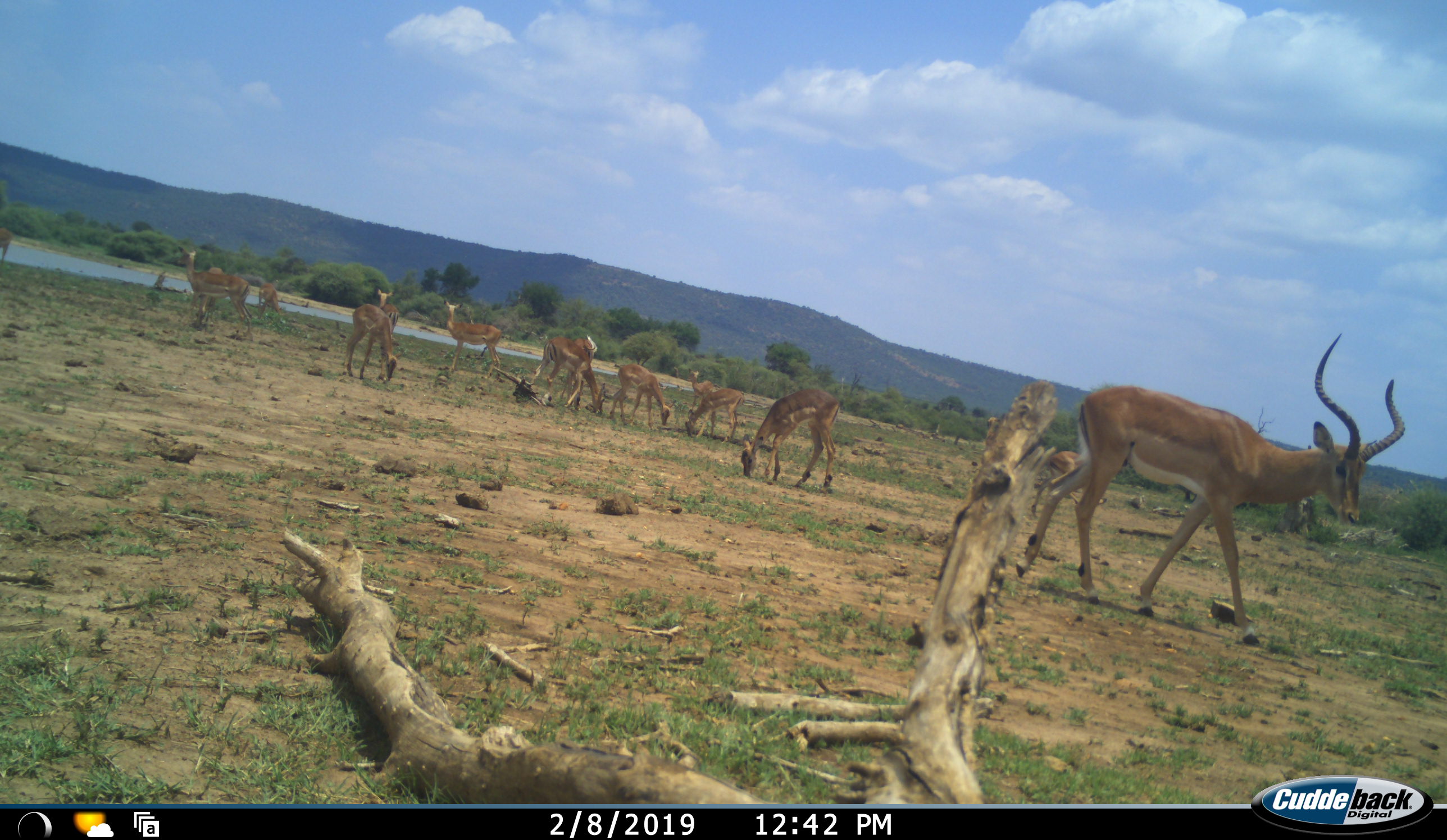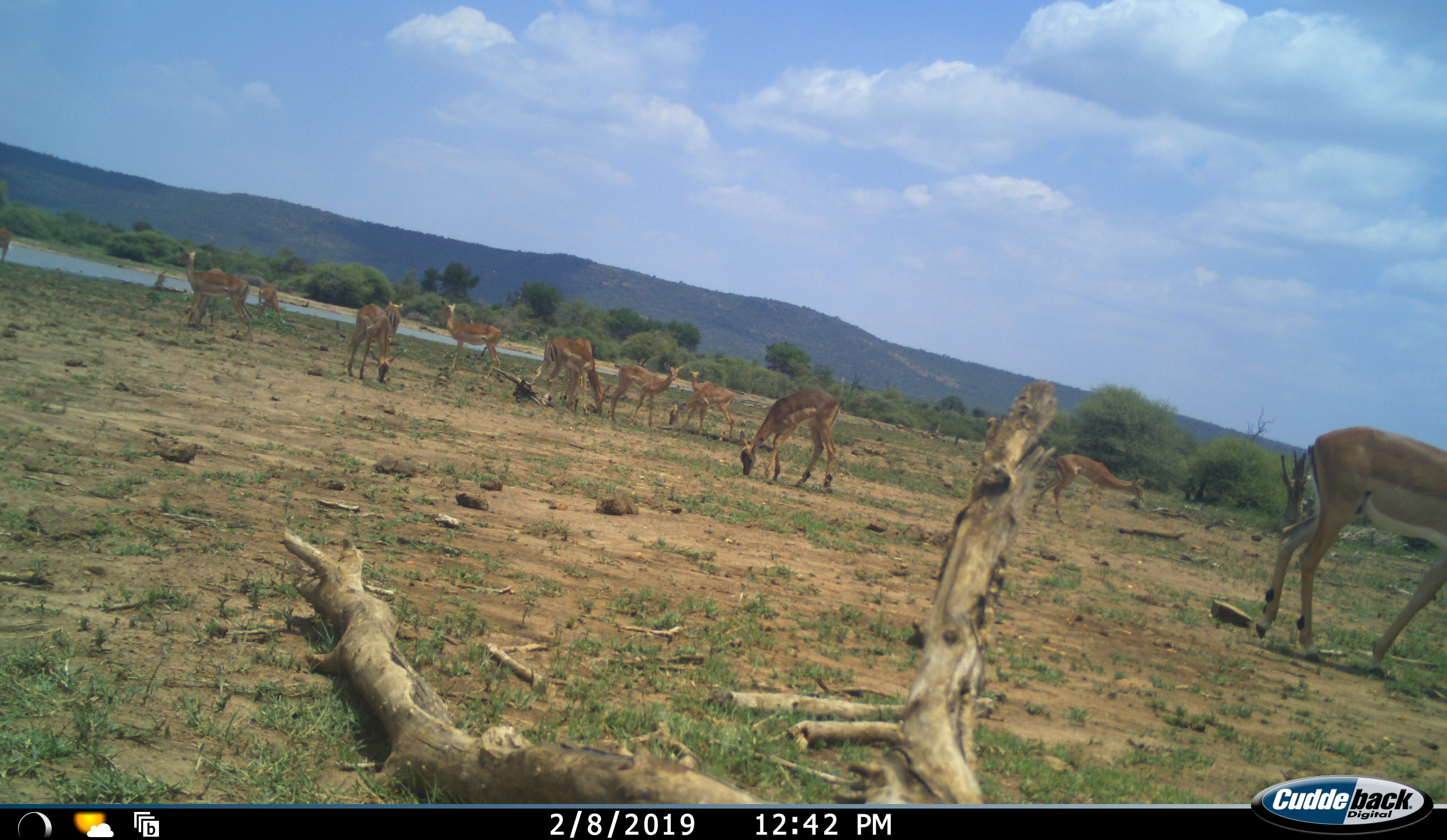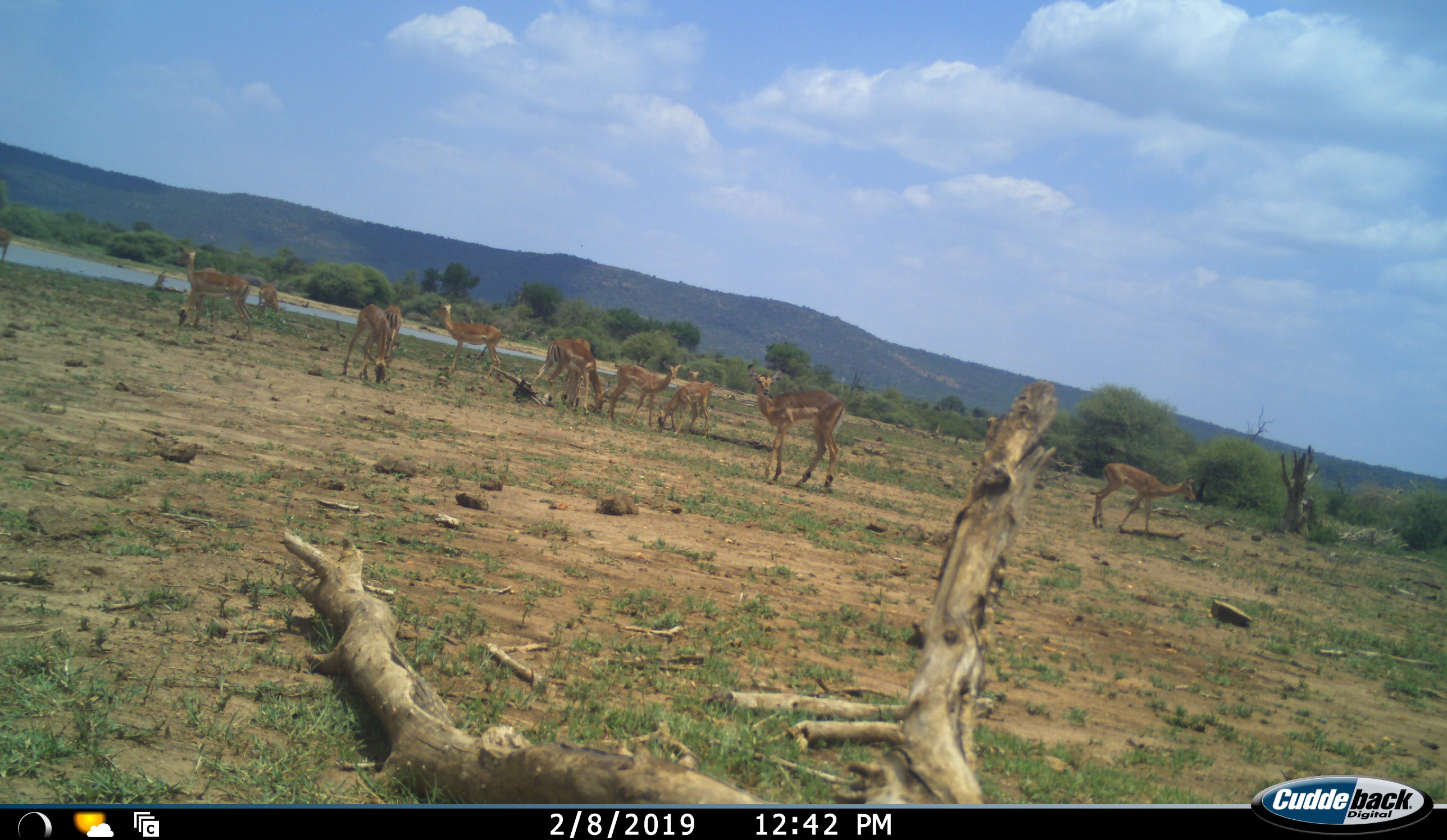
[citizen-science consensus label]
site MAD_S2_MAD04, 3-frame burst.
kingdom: Animalia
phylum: Chordata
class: Mammalia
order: Artiodactyla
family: Bovidae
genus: Aepyceros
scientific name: Aepyceros melampus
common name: impala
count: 11-50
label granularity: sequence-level